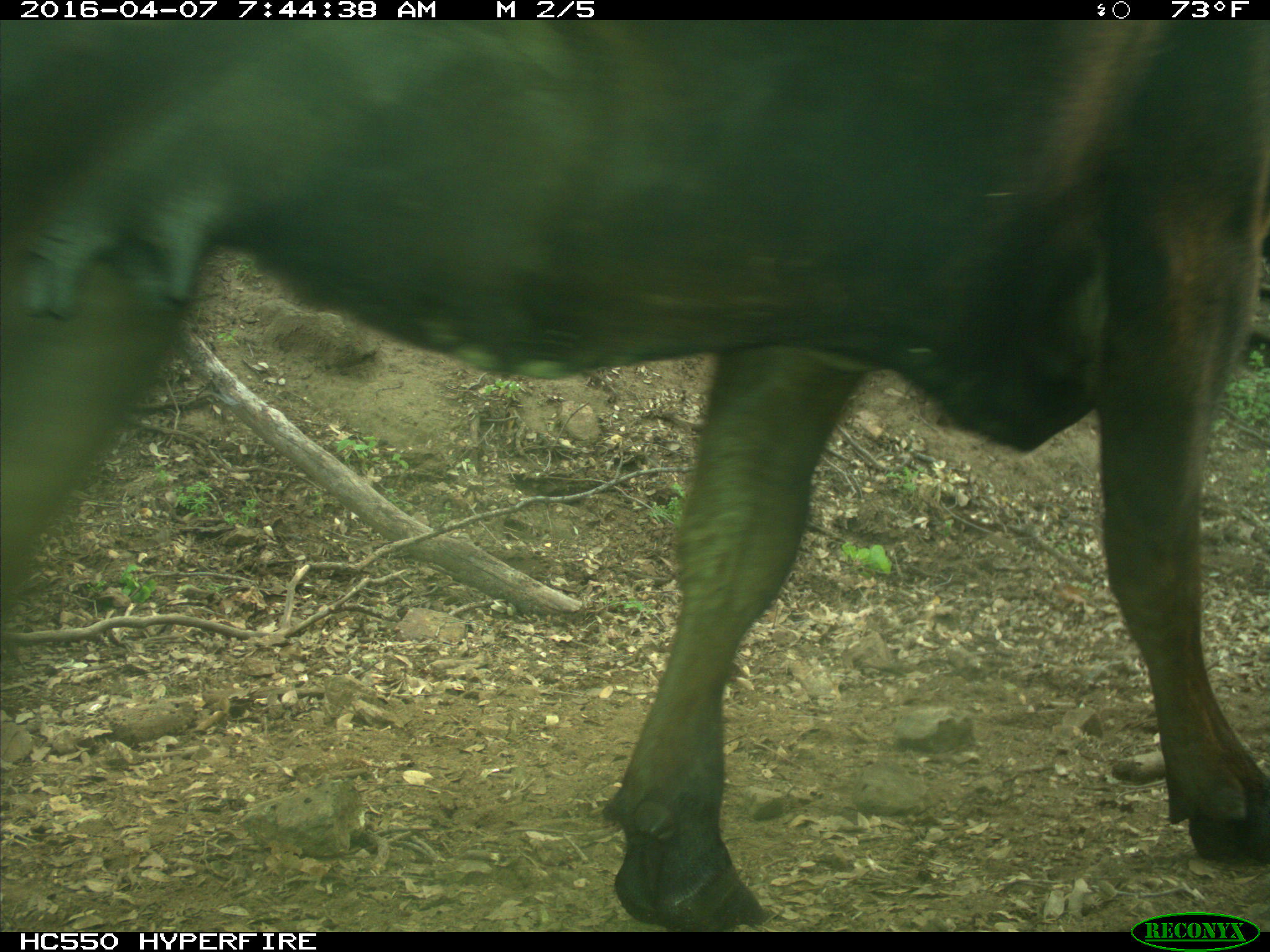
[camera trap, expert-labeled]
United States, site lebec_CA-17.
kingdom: Animalia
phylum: Chordata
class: Mammalia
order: Artiodactyla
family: Bovidae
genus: Bos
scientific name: Bos taurus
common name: domestic cow